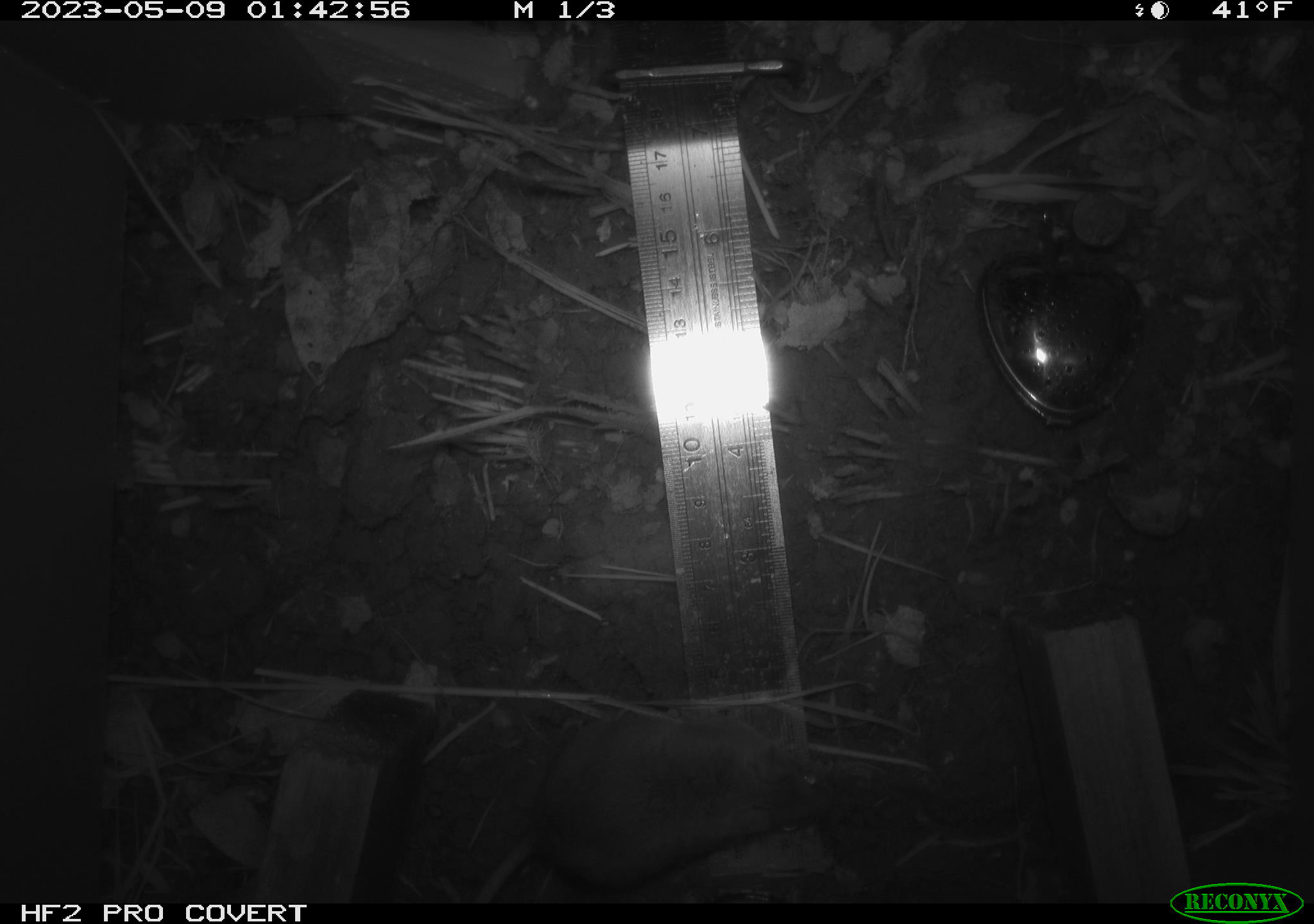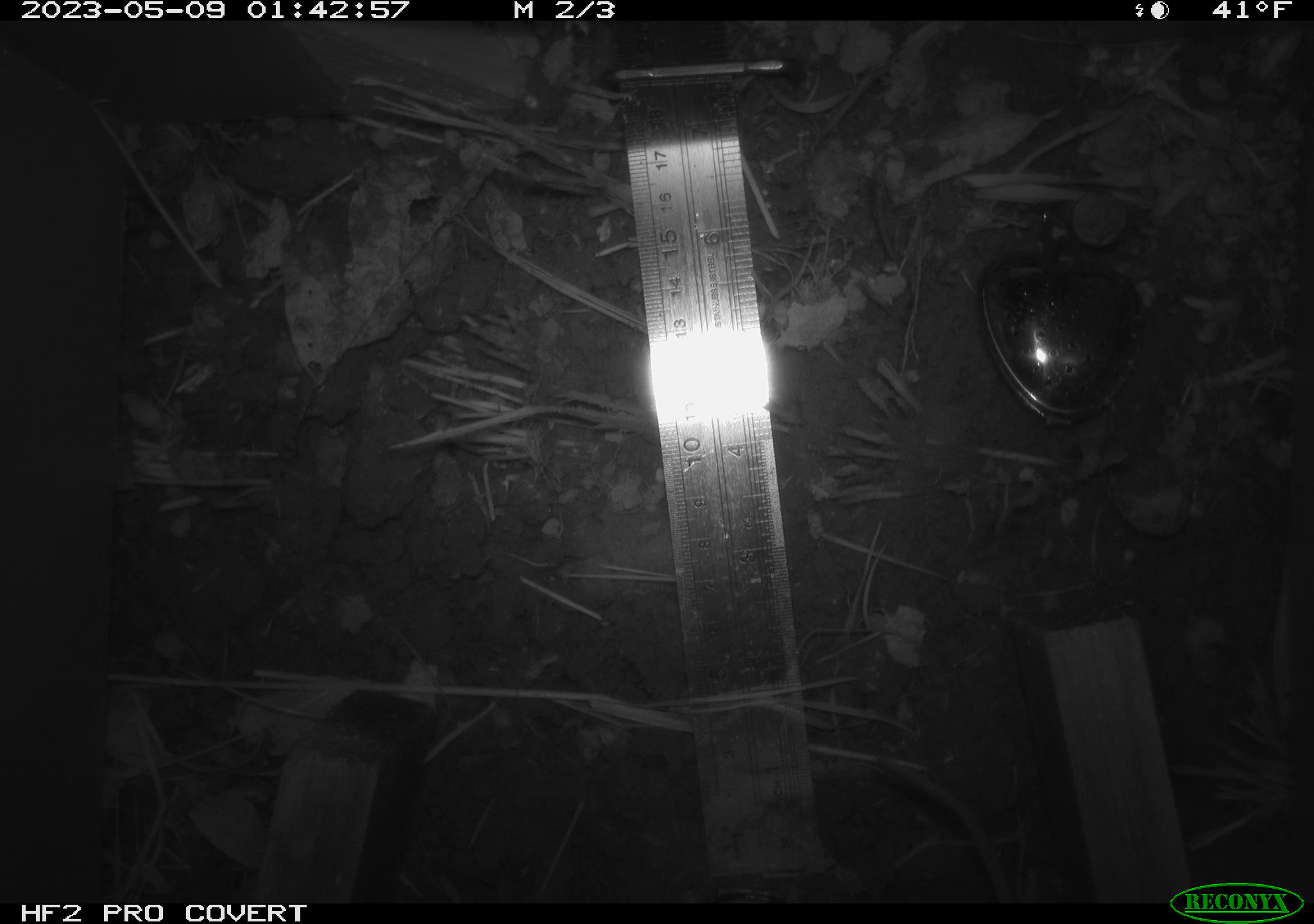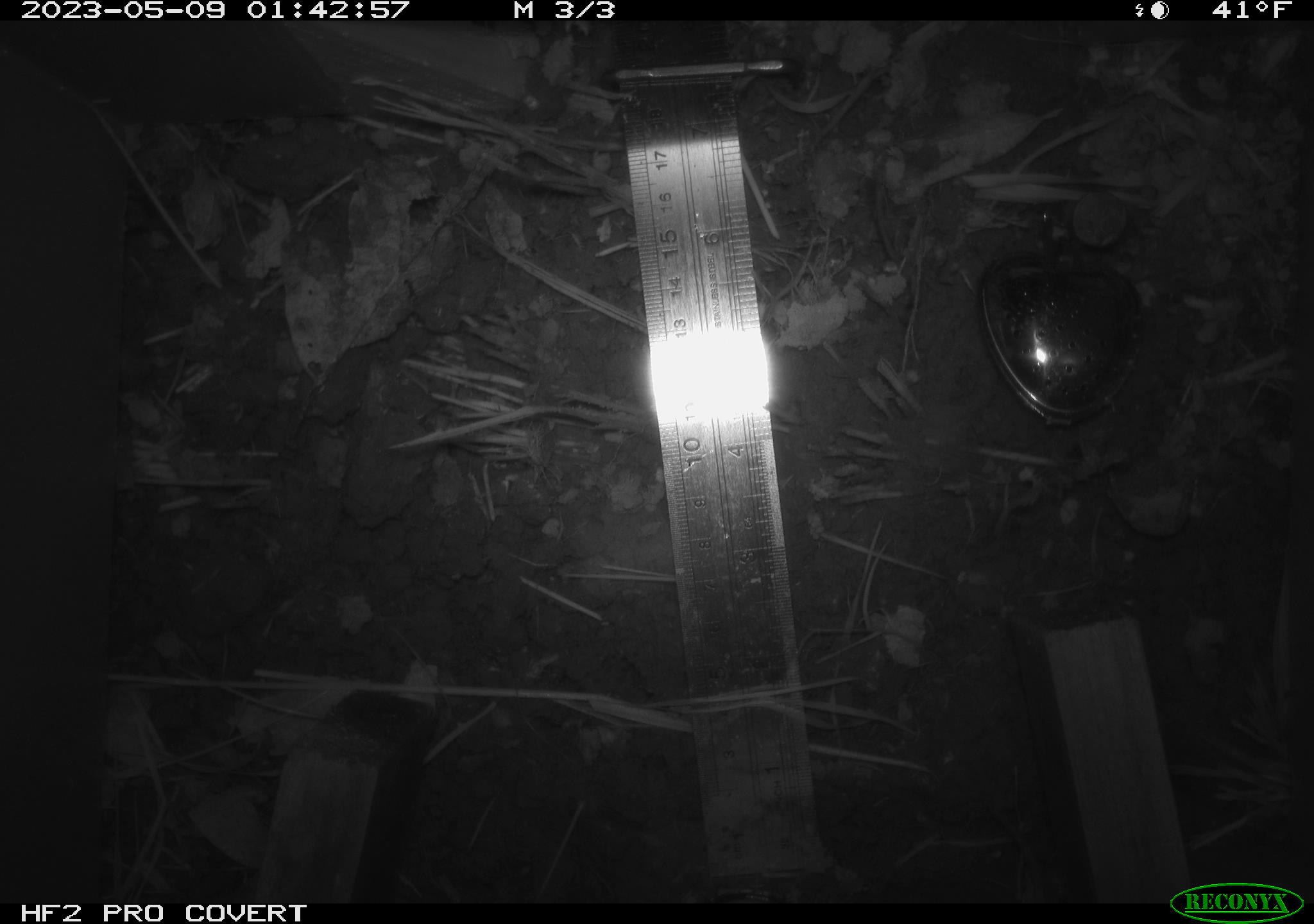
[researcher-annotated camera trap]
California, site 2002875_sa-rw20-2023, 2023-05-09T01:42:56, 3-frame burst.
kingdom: Animalia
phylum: Chordata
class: Mammalia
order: Rodentia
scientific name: Rodentia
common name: mouse species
Mouse species (Rodentia).